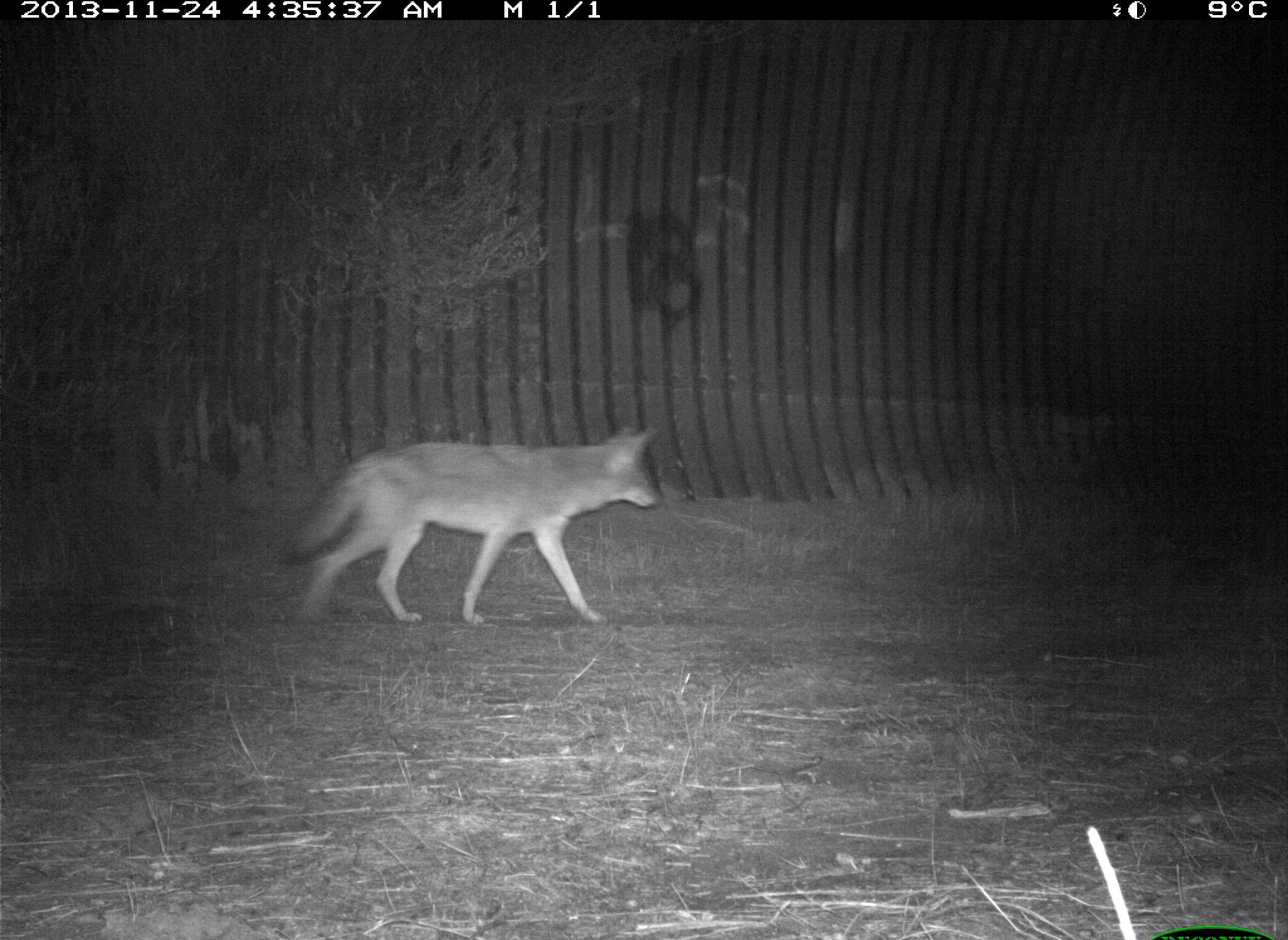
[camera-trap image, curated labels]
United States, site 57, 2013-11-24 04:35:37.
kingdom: Animalia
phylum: Chordata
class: Mammalia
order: Carnivora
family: Canidae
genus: Canis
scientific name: Canis latrans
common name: coyote